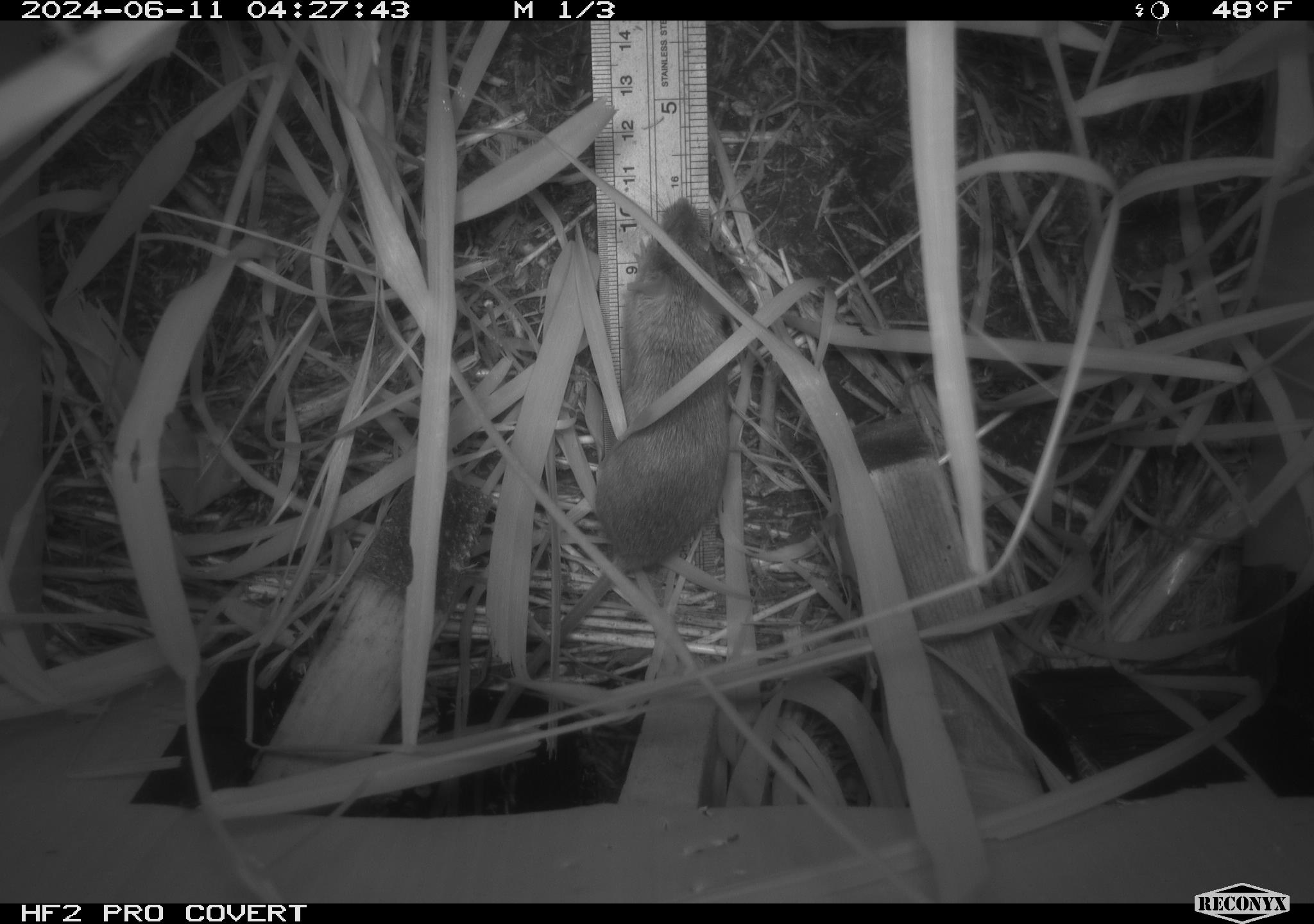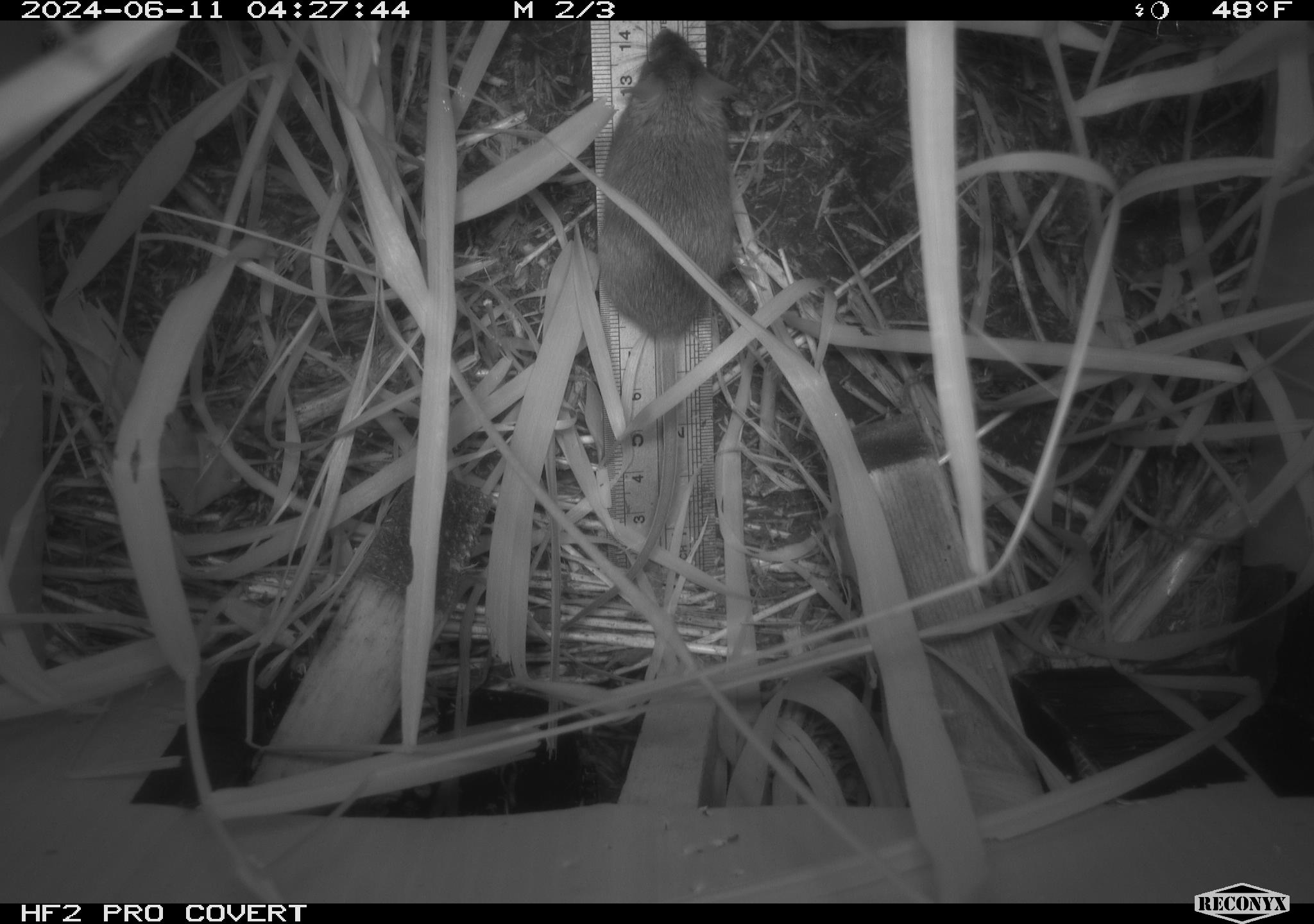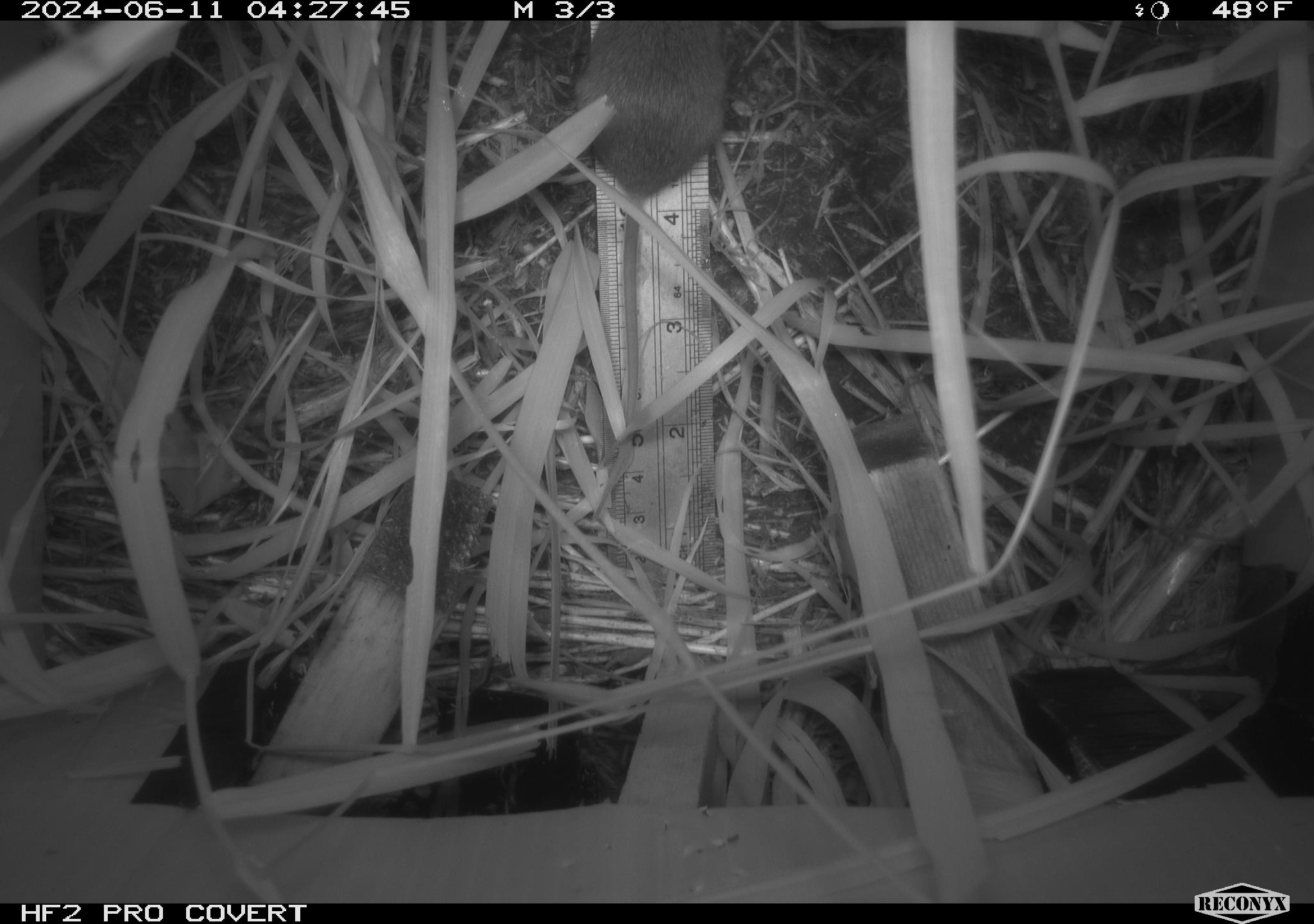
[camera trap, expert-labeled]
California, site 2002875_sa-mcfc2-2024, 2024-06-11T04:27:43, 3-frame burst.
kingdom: Animalia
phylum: Chordata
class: Mammalia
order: Rodentia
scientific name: Rodentia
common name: rodent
Rodent (Rodentia).